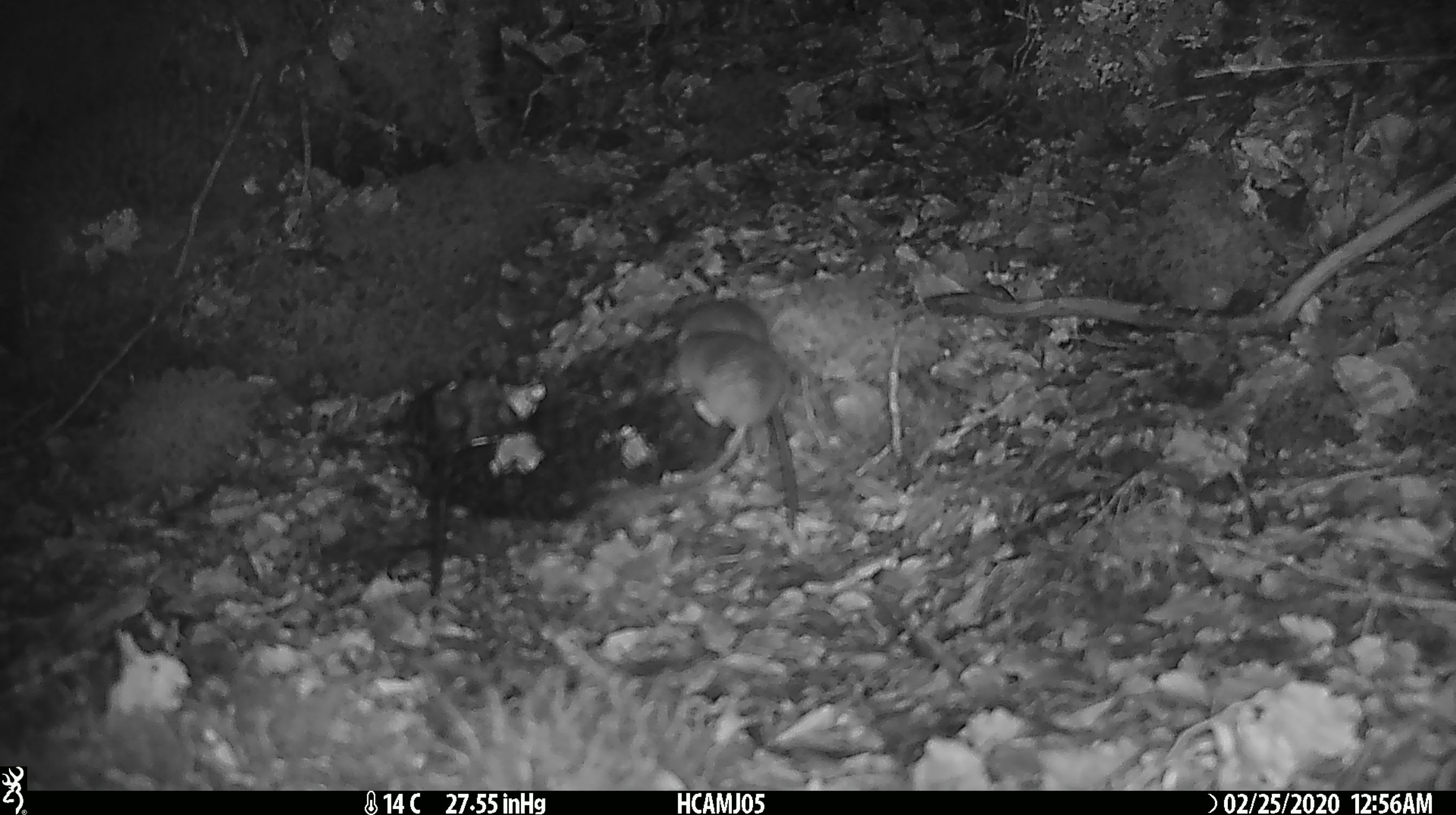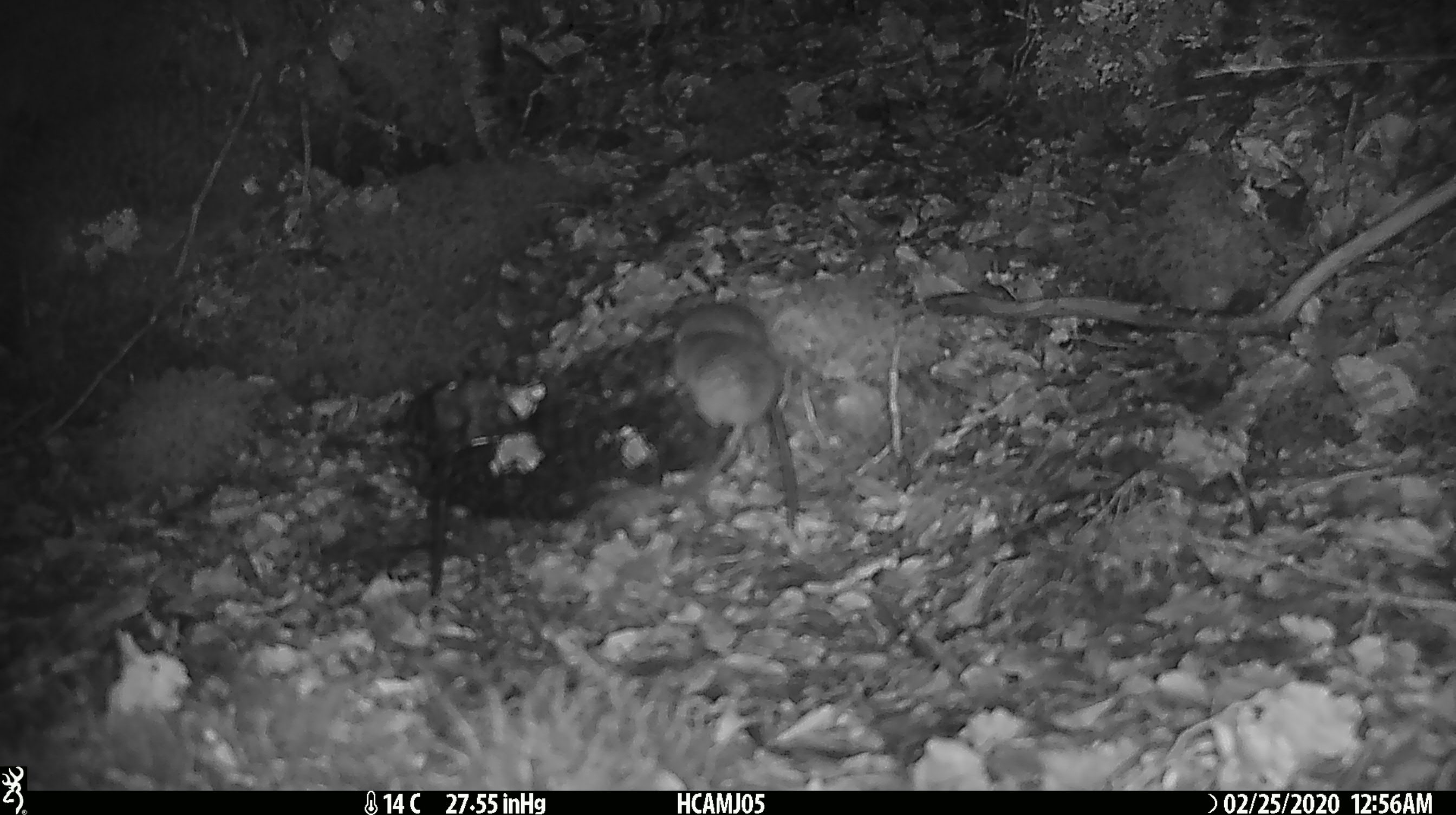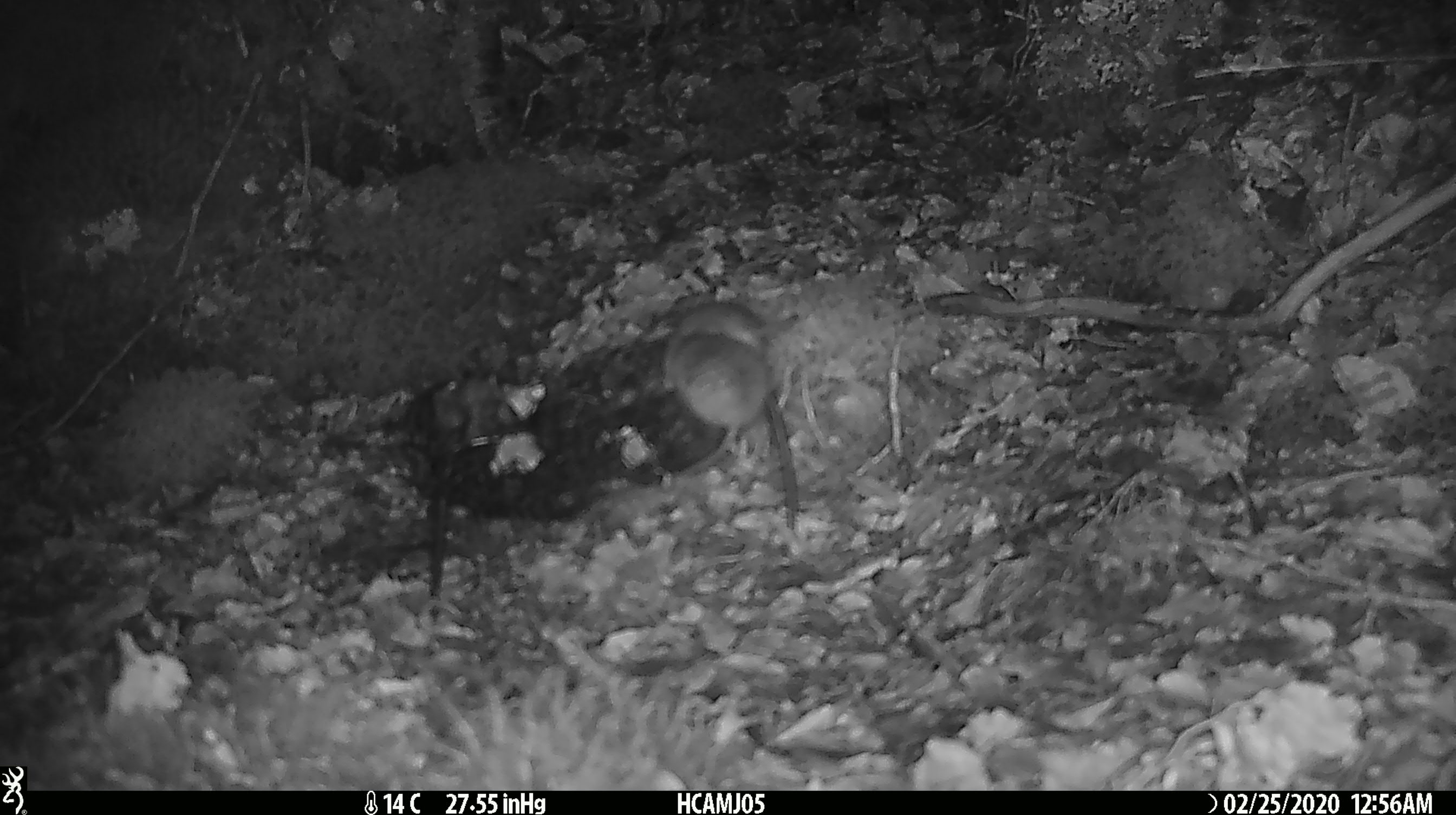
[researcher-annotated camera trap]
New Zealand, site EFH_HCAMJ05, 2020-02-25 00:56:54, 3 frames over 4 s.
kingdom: Animalia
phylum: Chordata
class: Mammalia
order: Rodentia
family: Muridae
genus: Mus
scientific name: Mus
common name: mouse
Mouse (Mus).